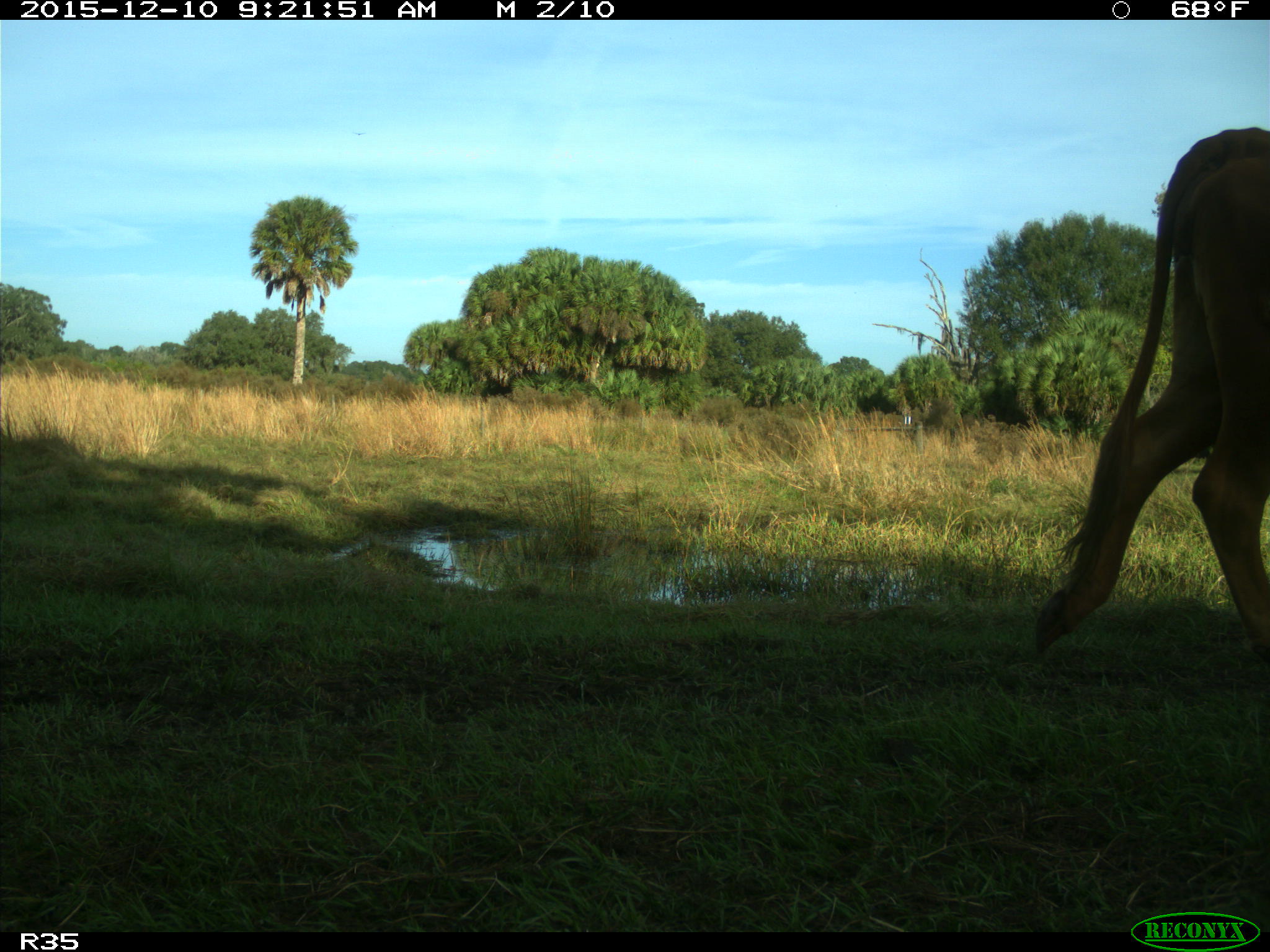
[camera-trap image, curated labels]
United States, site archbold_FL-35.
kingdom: Animalia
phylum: Chordata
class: Mammalia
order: Artiodactyla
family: Bovidae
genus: Bos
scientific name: Bos taurus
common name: domestic cow